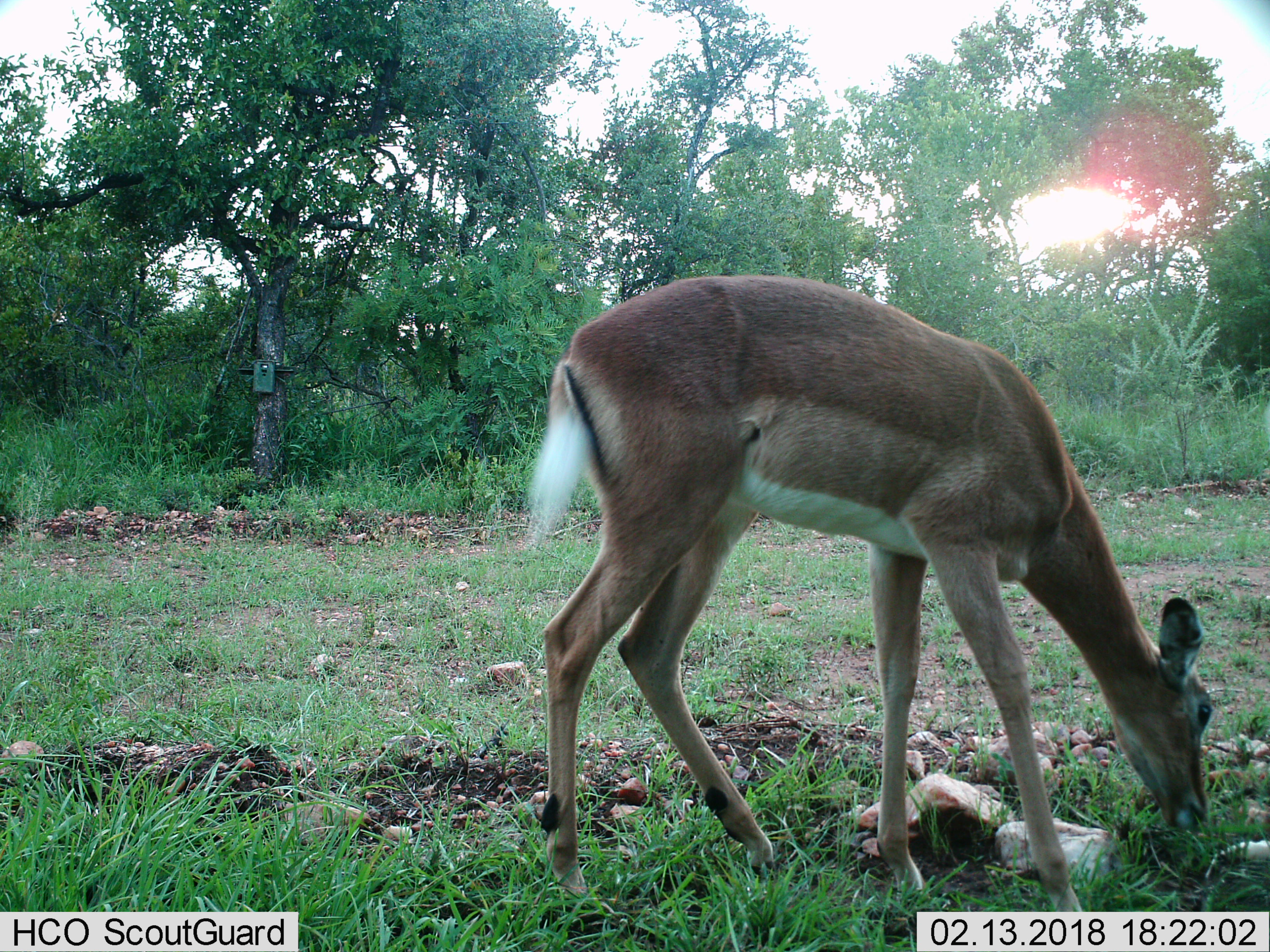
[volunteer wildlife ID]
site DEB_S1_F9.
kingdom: Animalia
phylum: Chordata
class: Mammalia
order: Artiodactyla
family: Bovidae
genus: Aepyceros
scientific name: Aepyceros melampus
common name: impala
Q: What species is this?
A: Impala (Aepyceros melampus).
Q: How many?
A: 1.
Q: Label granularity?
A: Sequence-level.